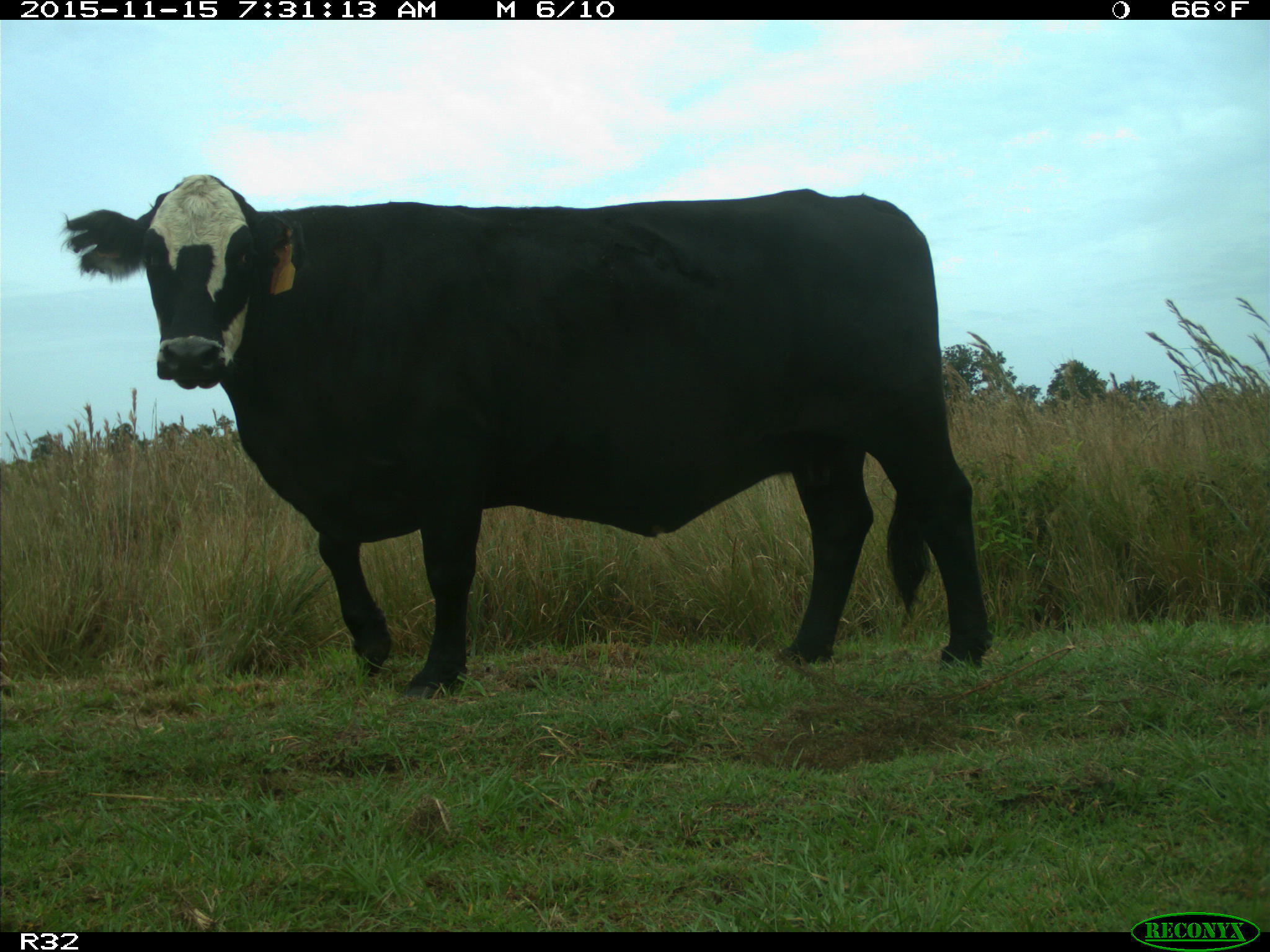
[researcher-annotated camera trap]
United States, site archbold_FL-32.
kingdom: Animalia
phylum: Chordata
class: Mammalia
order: Artiodactyla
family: Bovidae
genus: Bos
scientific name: Bos taurus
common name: domestic cow